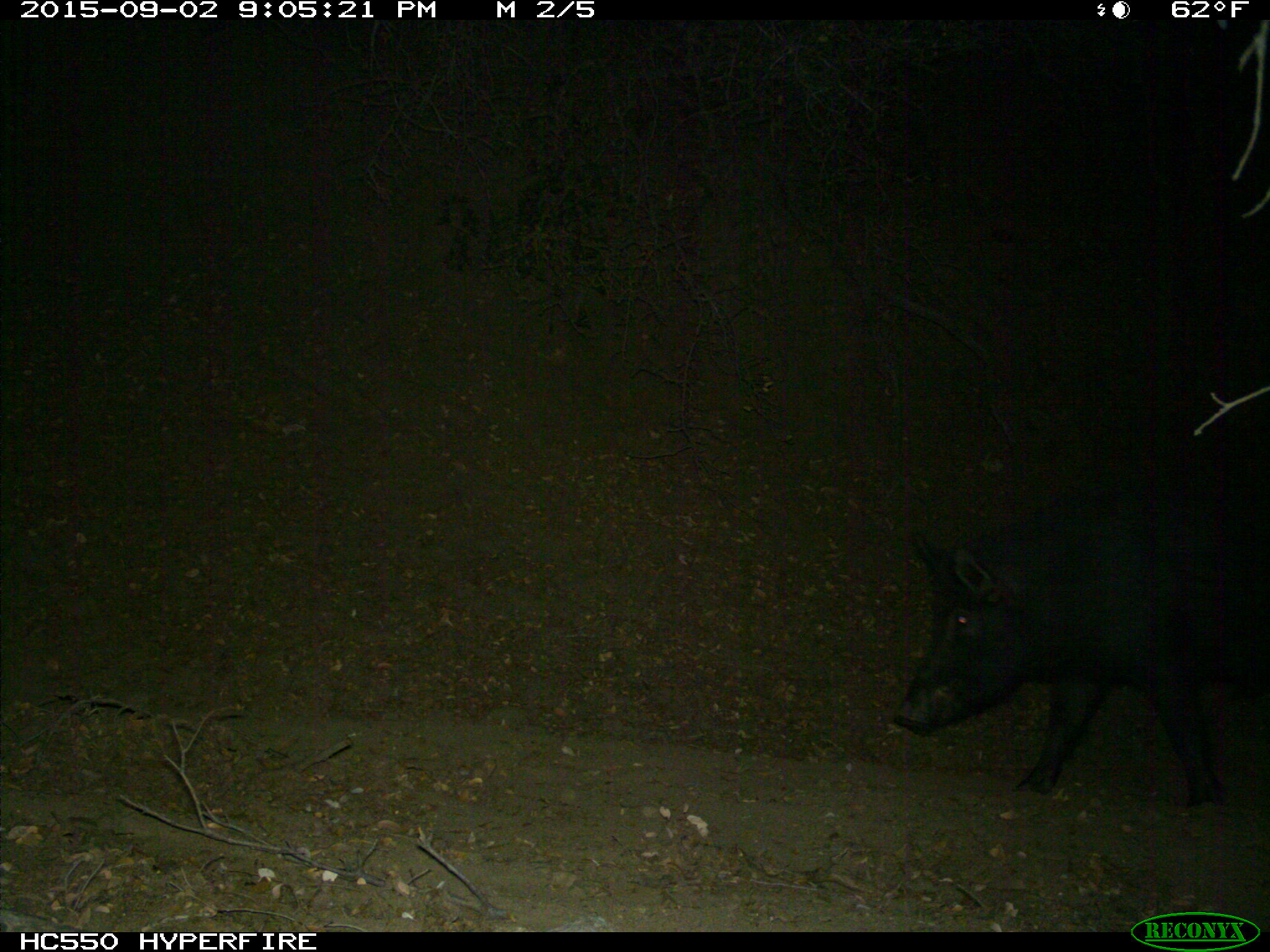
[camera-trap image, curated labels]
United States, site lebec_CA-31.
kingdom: Animalia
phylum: Chordata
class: Mammalia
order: Artiodactyla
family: Suidae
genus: Sus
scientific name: Sus scrofa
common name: wild boar